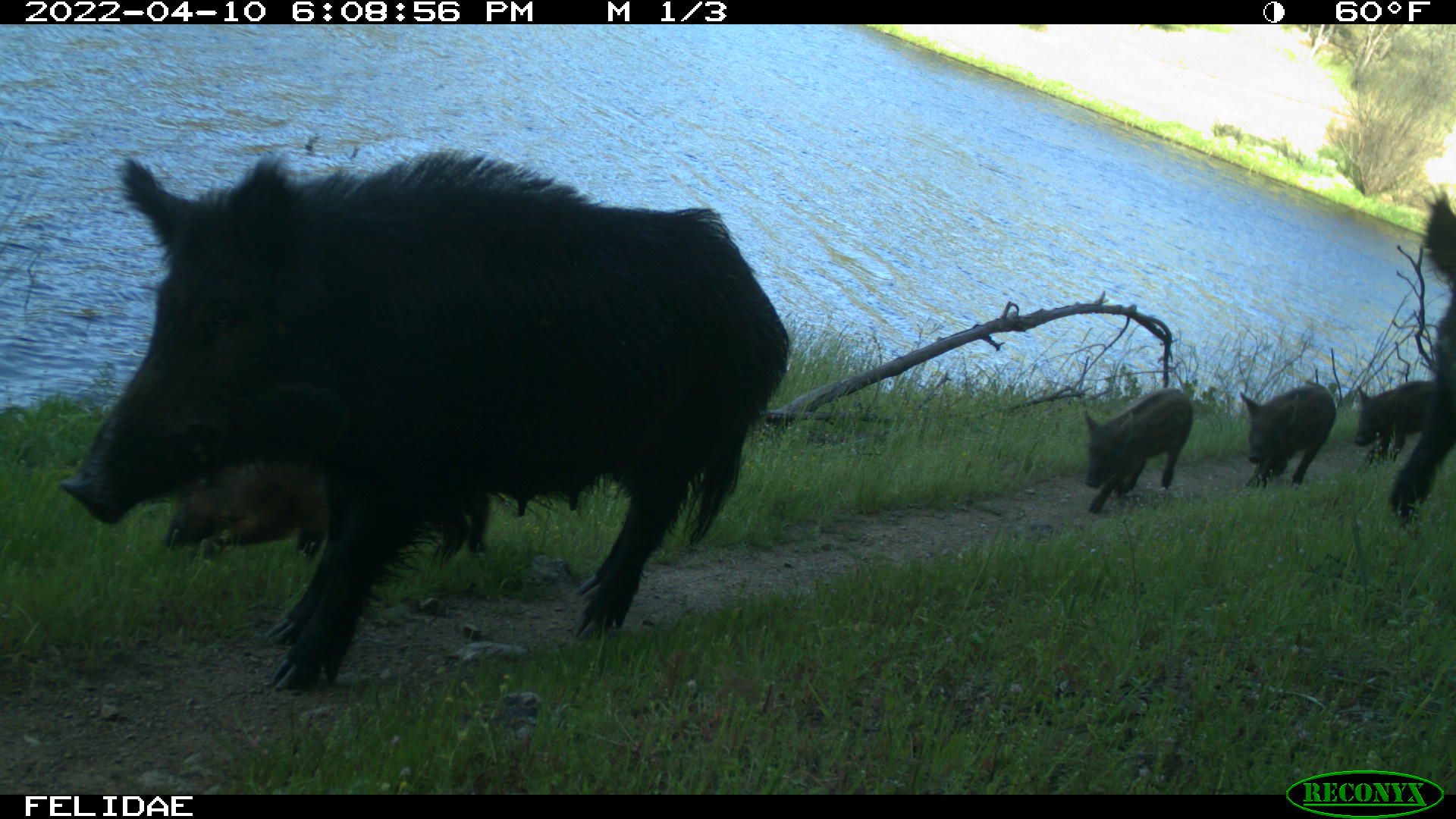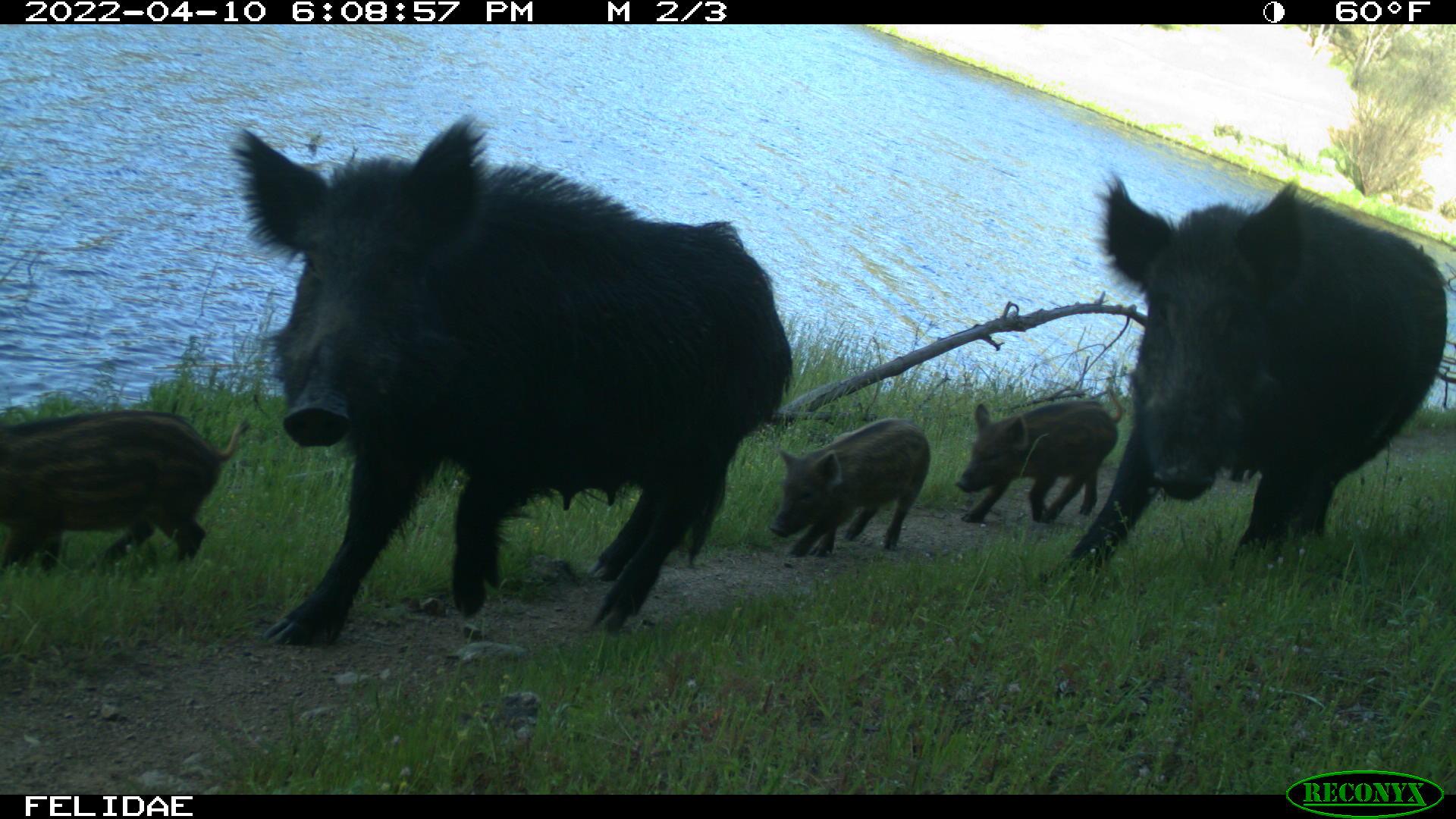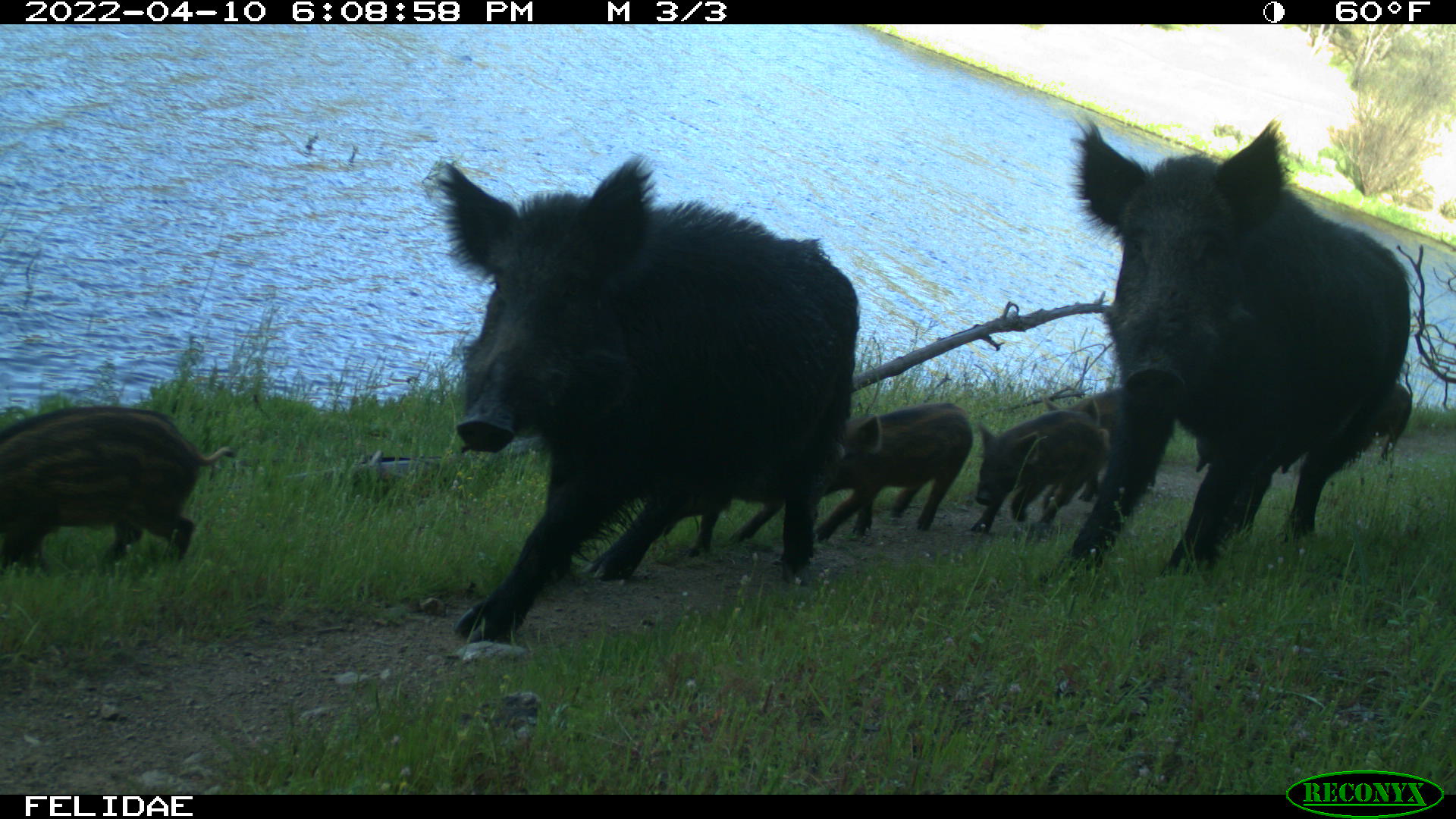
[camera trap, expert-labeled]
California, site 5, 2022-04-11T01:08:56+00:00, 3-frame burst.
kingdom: Animalia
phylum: Chordata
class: Mammalia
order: Artiodactyla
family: Suidae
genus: Sus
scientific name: Sus scrofa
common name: wild boar